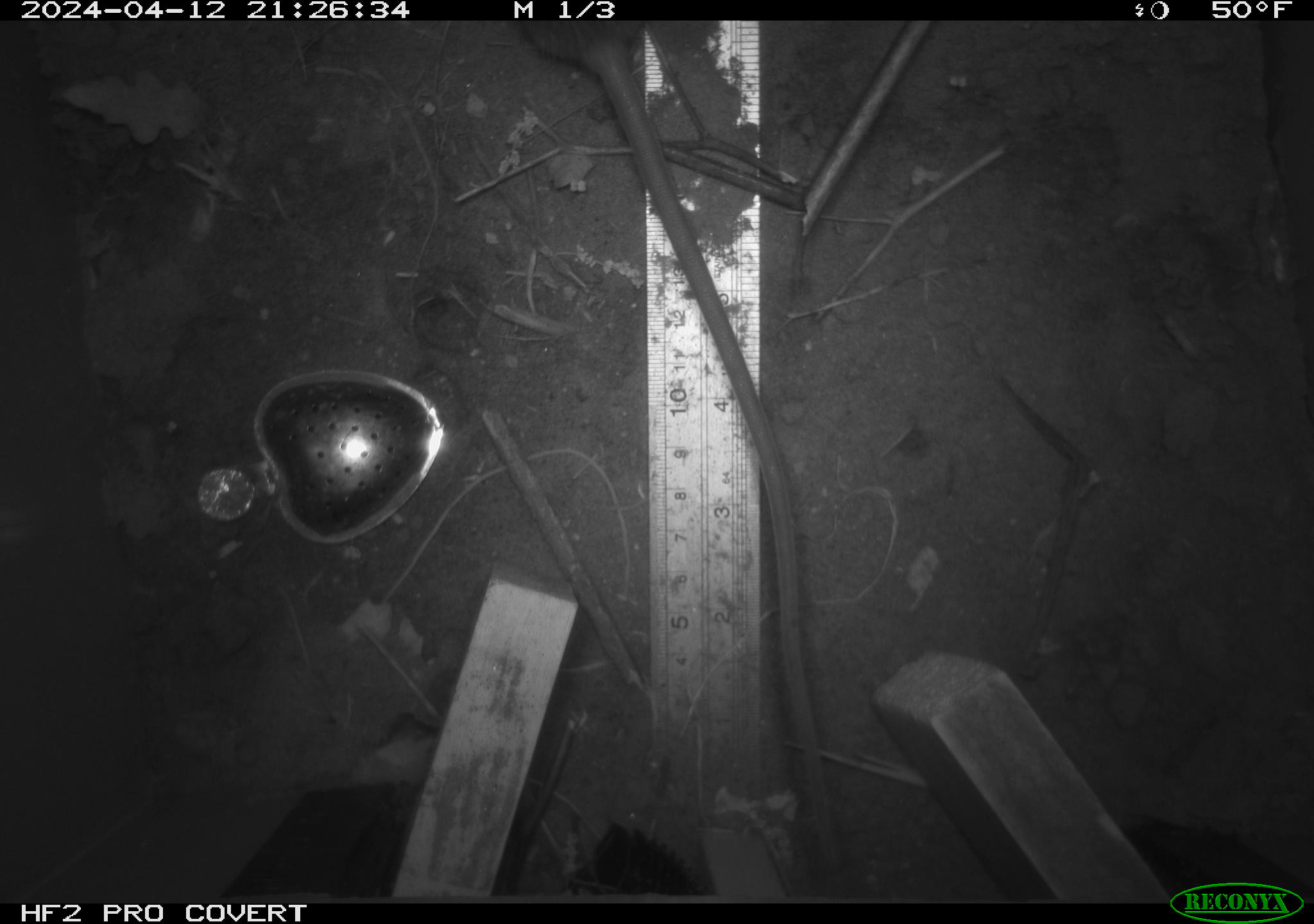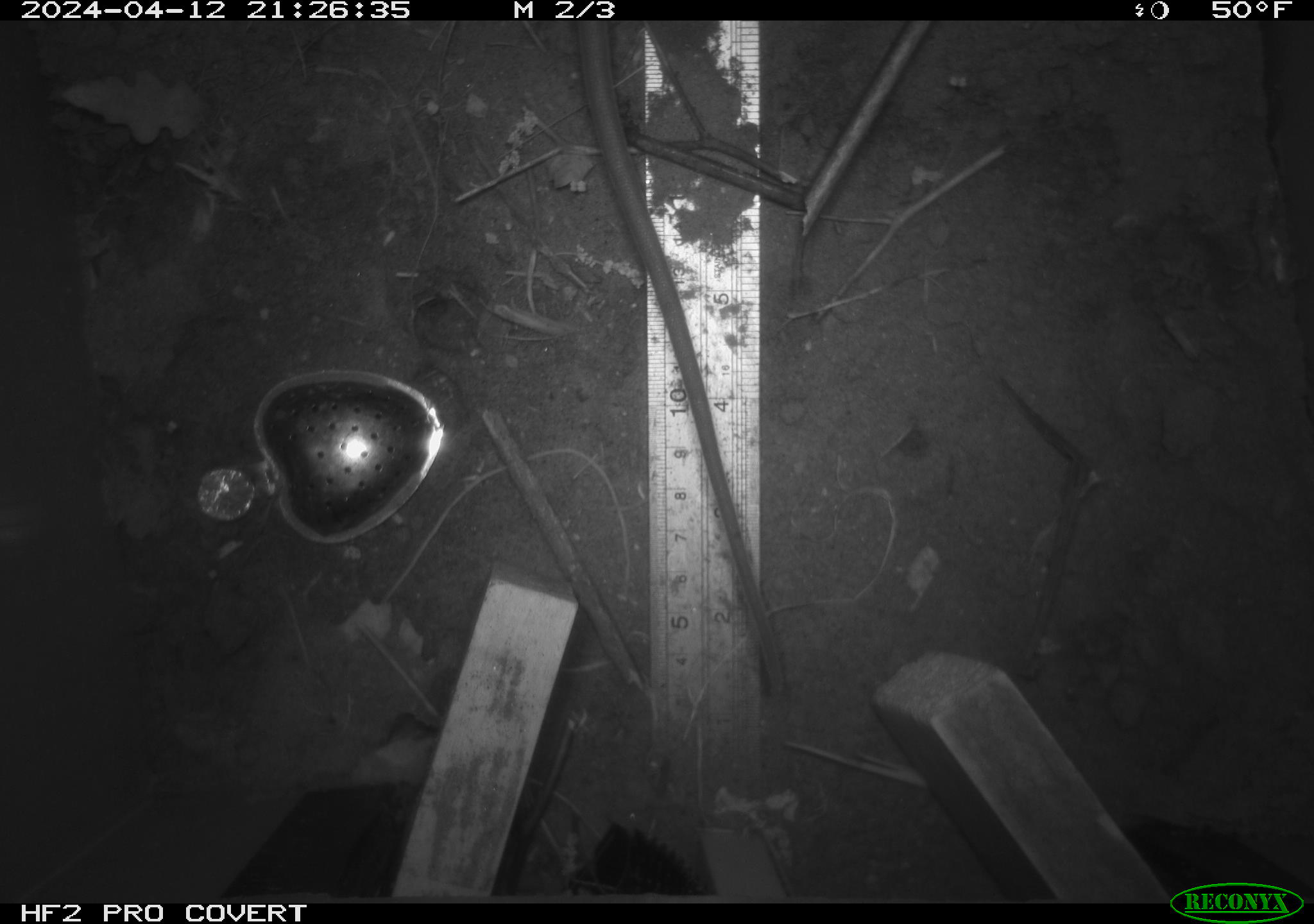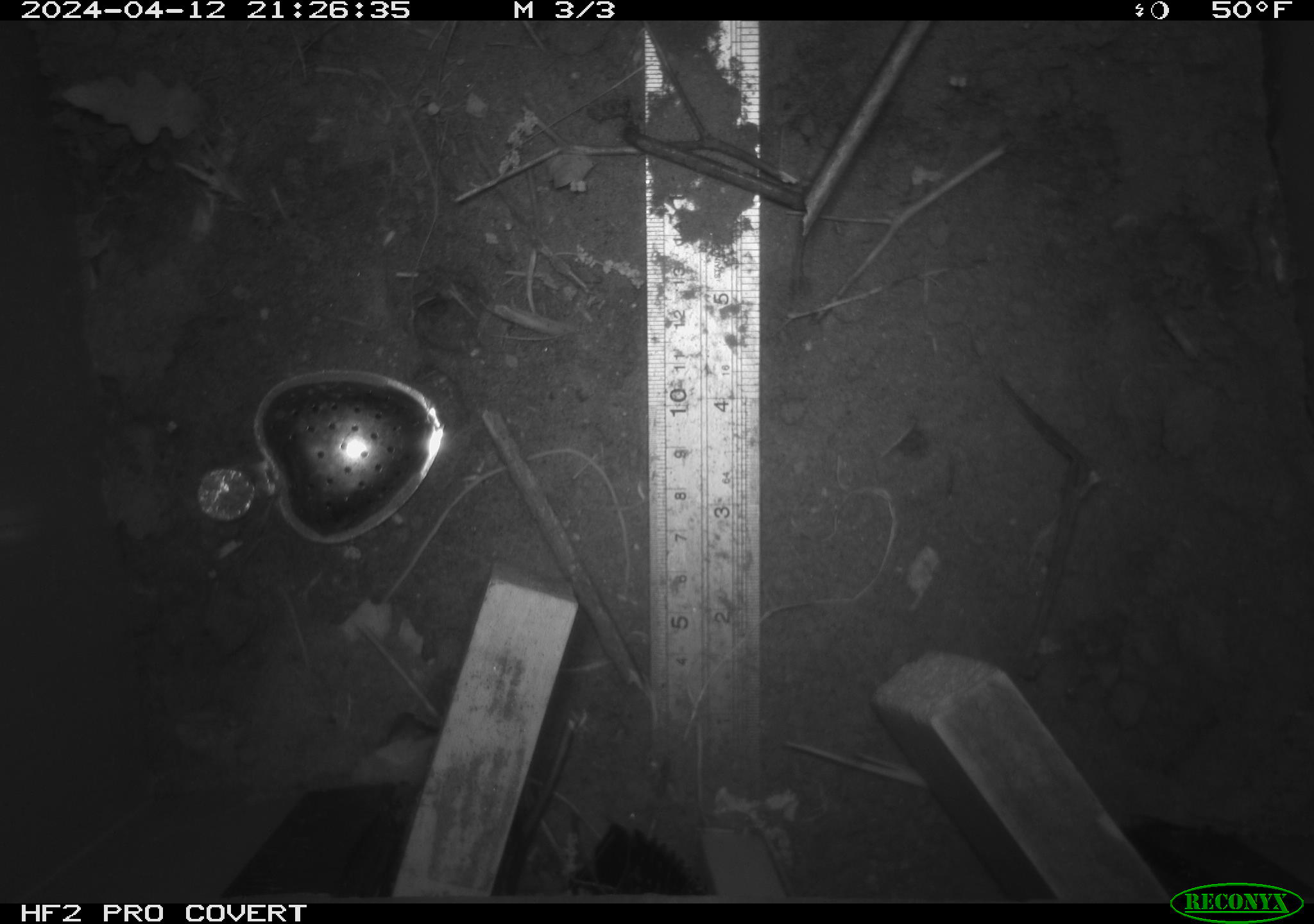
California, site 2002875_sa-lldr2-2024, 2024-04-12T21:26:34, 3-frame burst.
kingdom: Animalia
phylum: Chordata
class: Mammalia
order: Rodentia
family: Muridae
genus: Rattus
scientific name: Rattus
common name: rat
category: rattus species